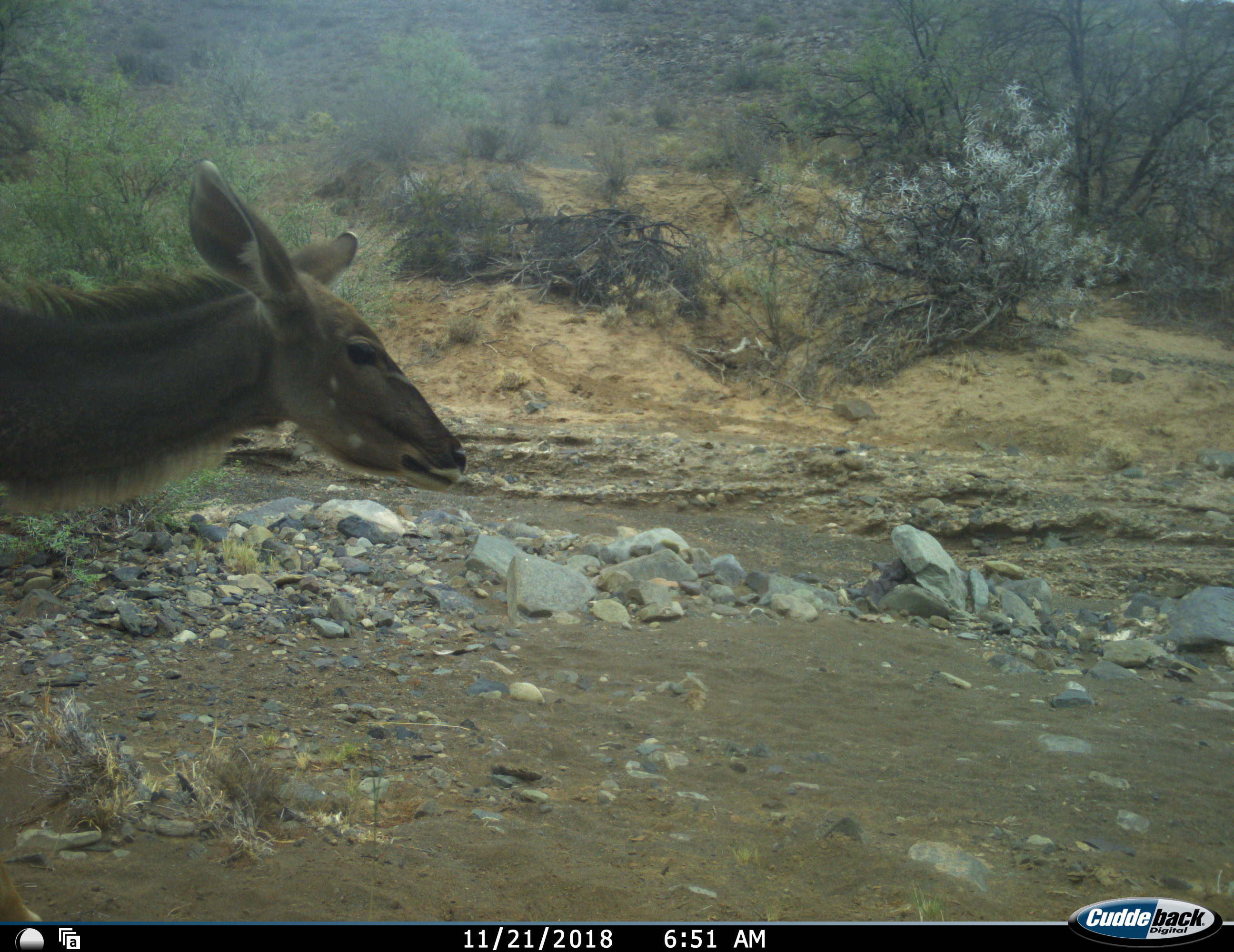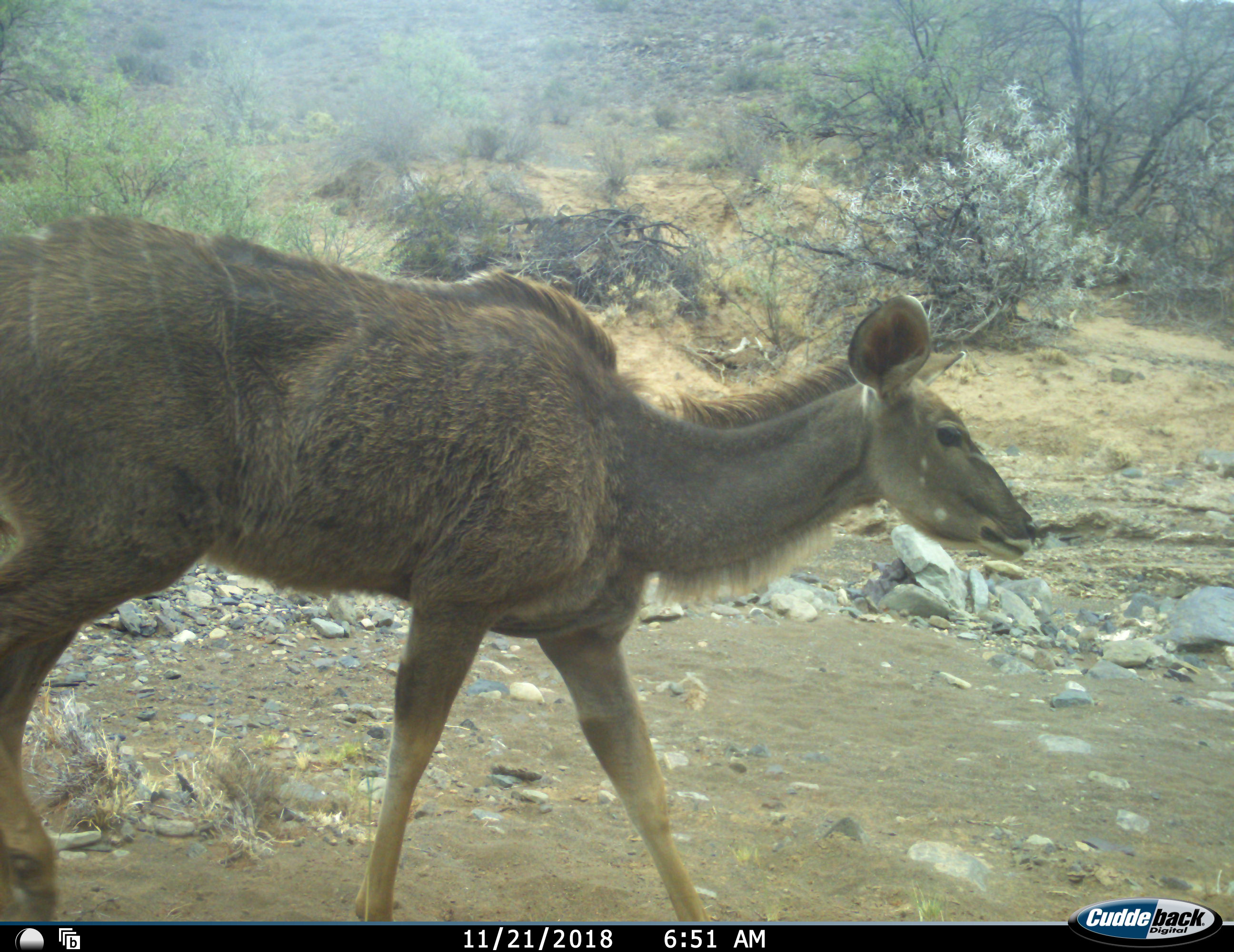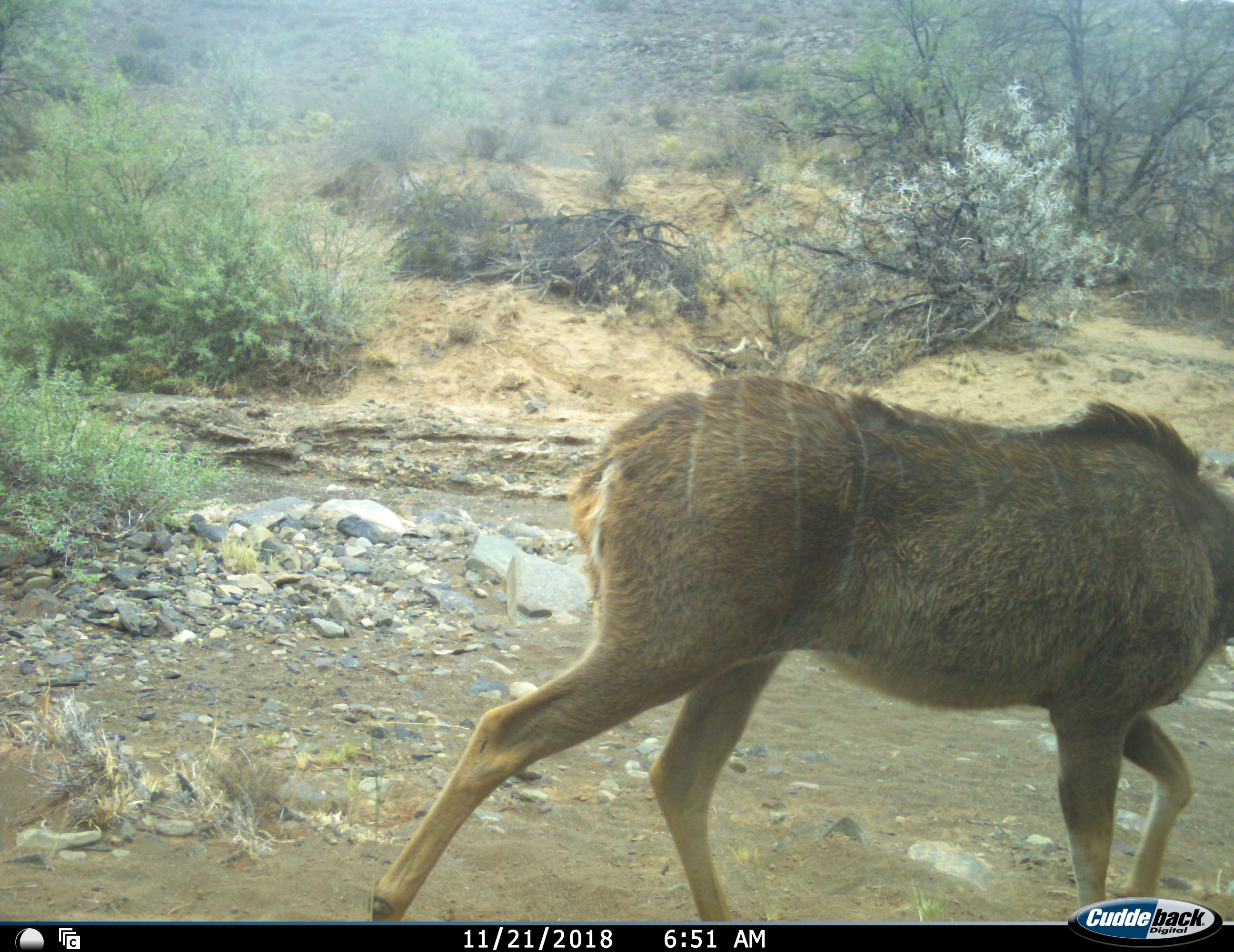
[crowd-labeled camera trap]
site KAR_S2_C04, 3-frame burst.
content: unidentified animal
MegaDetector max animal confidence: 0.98